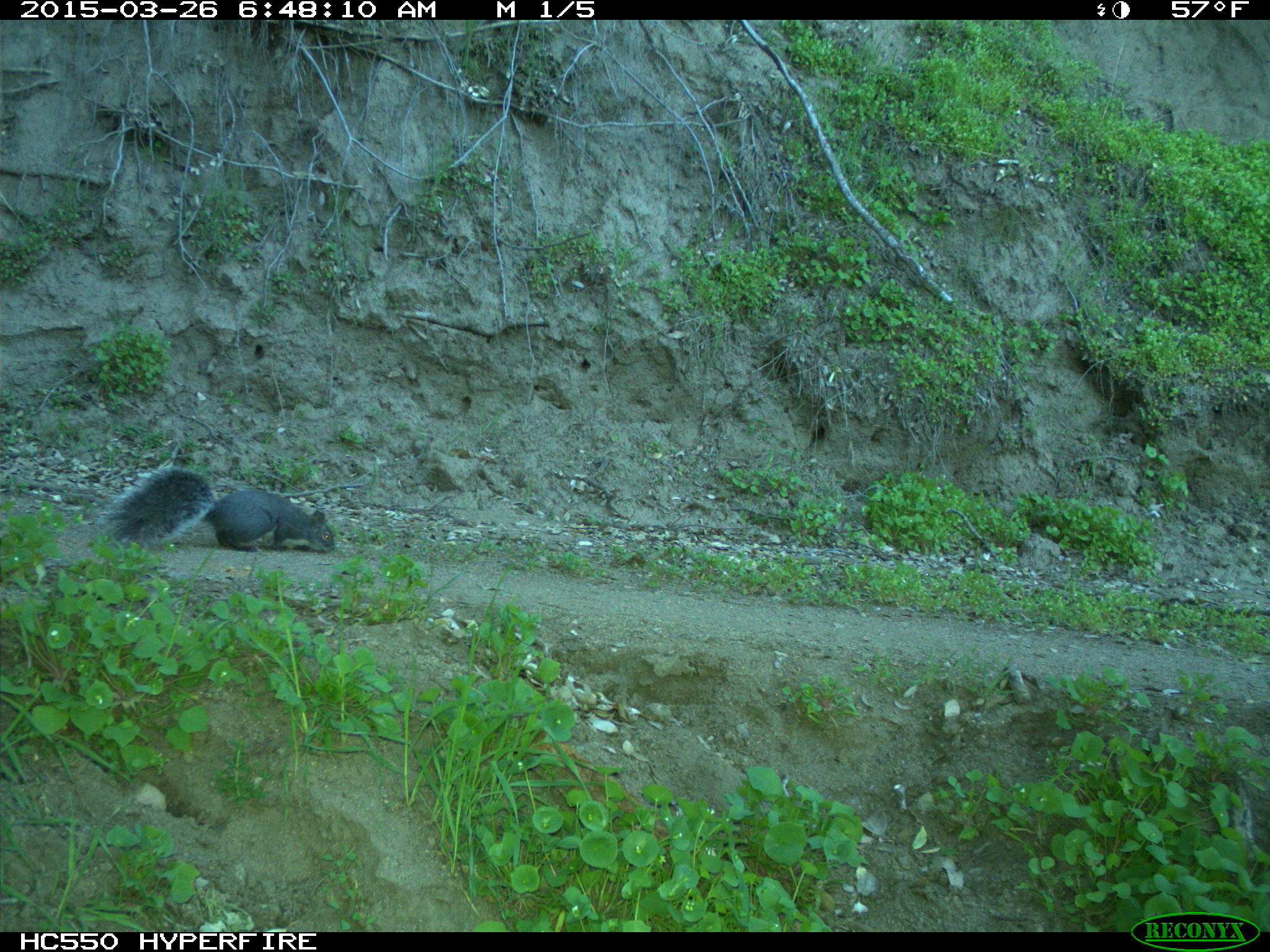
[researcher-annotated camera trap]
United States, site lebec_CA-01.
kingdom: Animalia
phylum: Chordata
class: Mammalia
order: Rodentia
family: Sciuridae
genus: Sciurus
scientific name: Sciurus carolinensis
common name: eastern gray squirrel